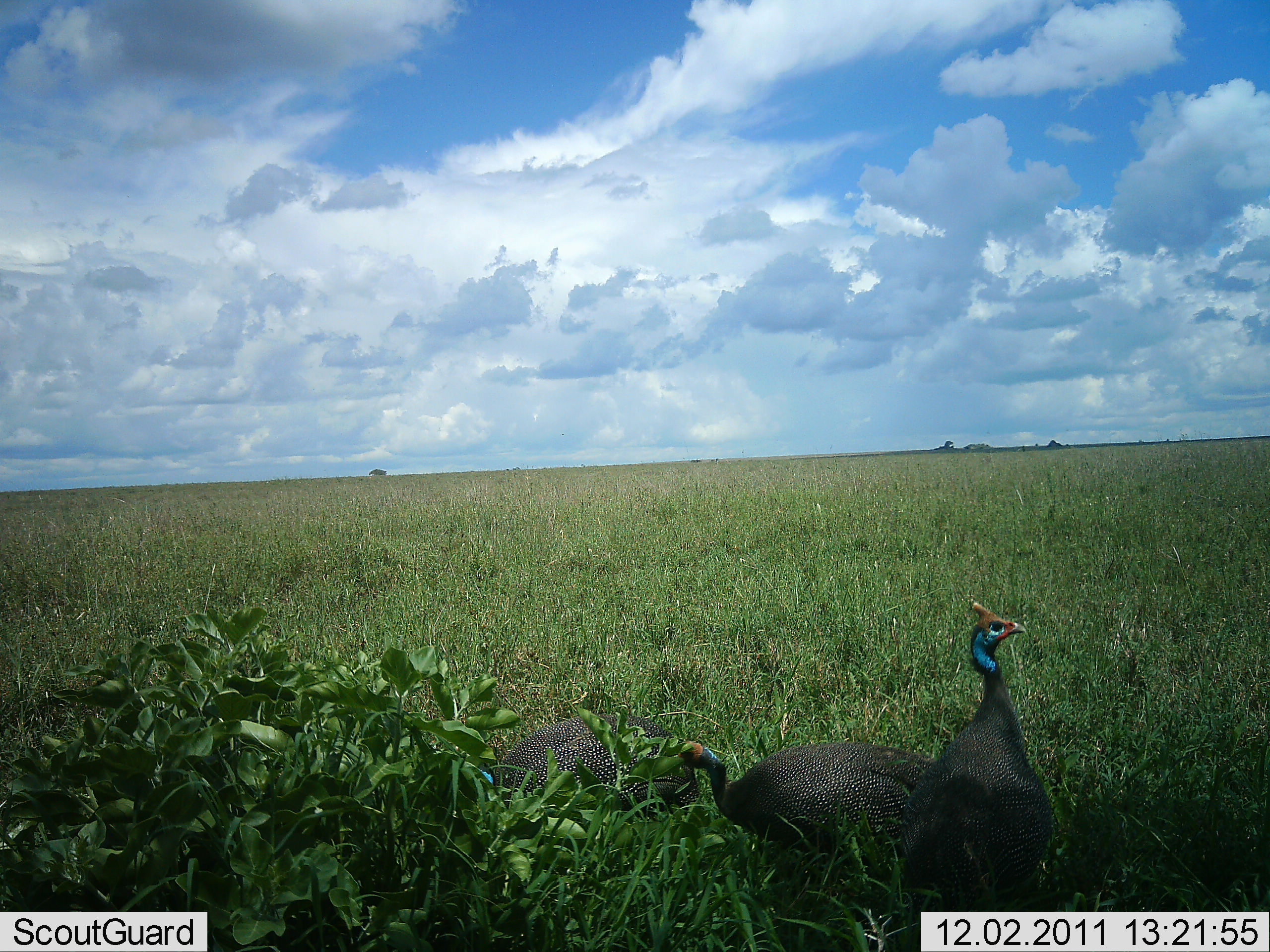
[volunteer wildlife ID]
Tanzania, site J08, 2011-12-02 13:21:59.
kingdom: Animalia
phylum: Chordata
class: Aves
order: Galliformes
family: Numididae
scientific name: Numididae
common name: guinea fowl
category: guineafowl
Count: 3.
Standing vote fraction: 67%.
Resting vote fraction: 8%.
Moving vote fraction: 0%.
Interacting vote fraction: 8%.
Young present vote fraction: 0%.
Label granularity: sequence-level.